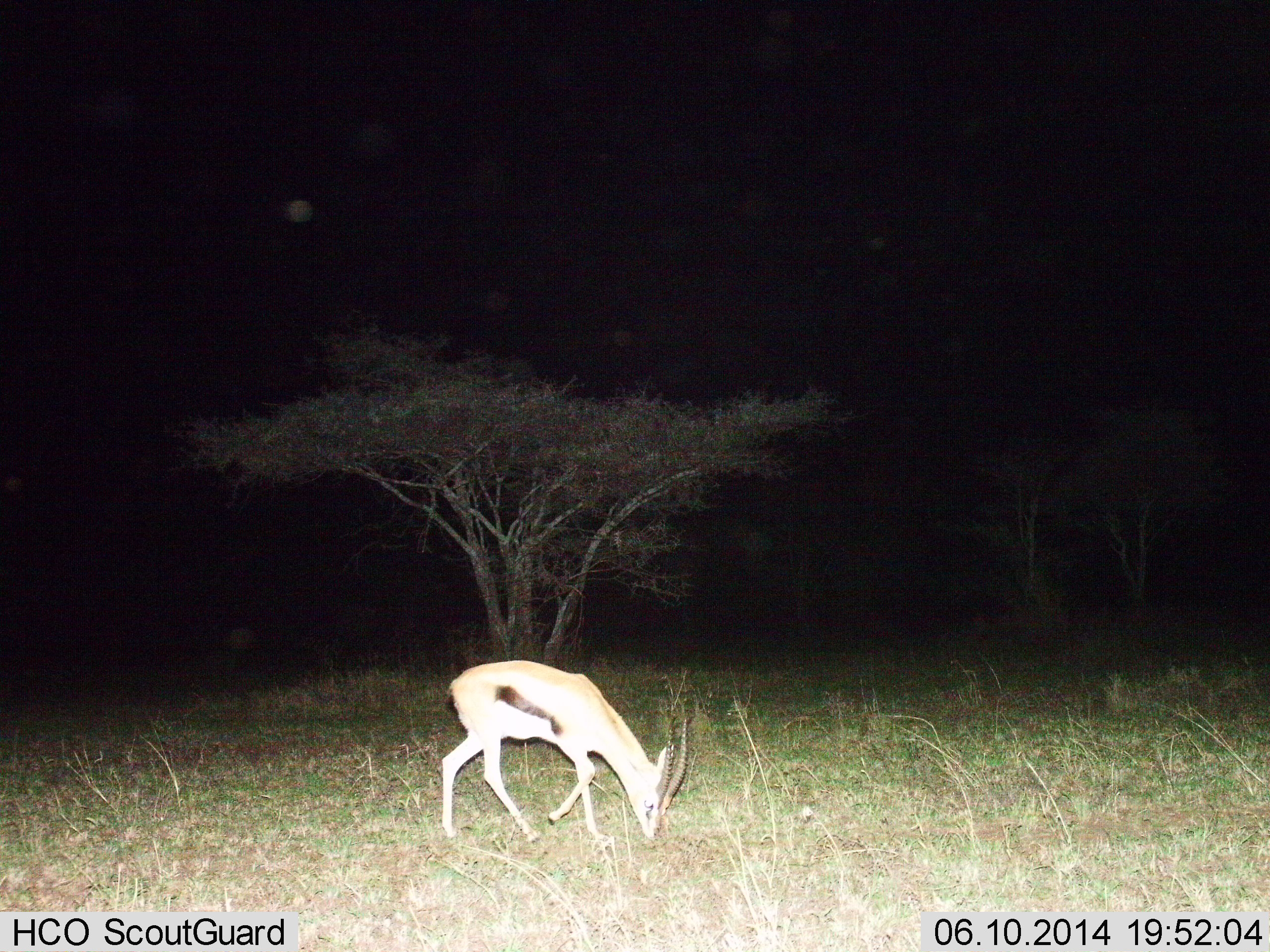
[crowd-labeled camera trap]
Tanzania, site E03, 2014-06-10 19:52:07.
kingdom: Animalia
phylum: Chordata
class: Mammalia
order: Artiodactyla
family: Bovidae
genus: Eudorcas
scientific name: Eudorcas thomsonii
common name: thomson's gazelle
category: gazellethomsons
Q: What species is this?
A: Gazellethomsons (thomson's gazelle) (Eudorcas thomsonii).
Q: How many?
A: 1.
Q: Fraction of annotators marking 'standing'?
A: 20%.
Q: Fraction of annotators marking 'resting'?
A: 0%.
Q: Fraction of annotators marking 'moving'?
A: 10%.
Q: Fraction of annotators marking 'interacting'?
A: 0%.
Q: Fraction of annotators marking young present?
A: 0%.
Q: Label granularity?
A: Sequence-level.